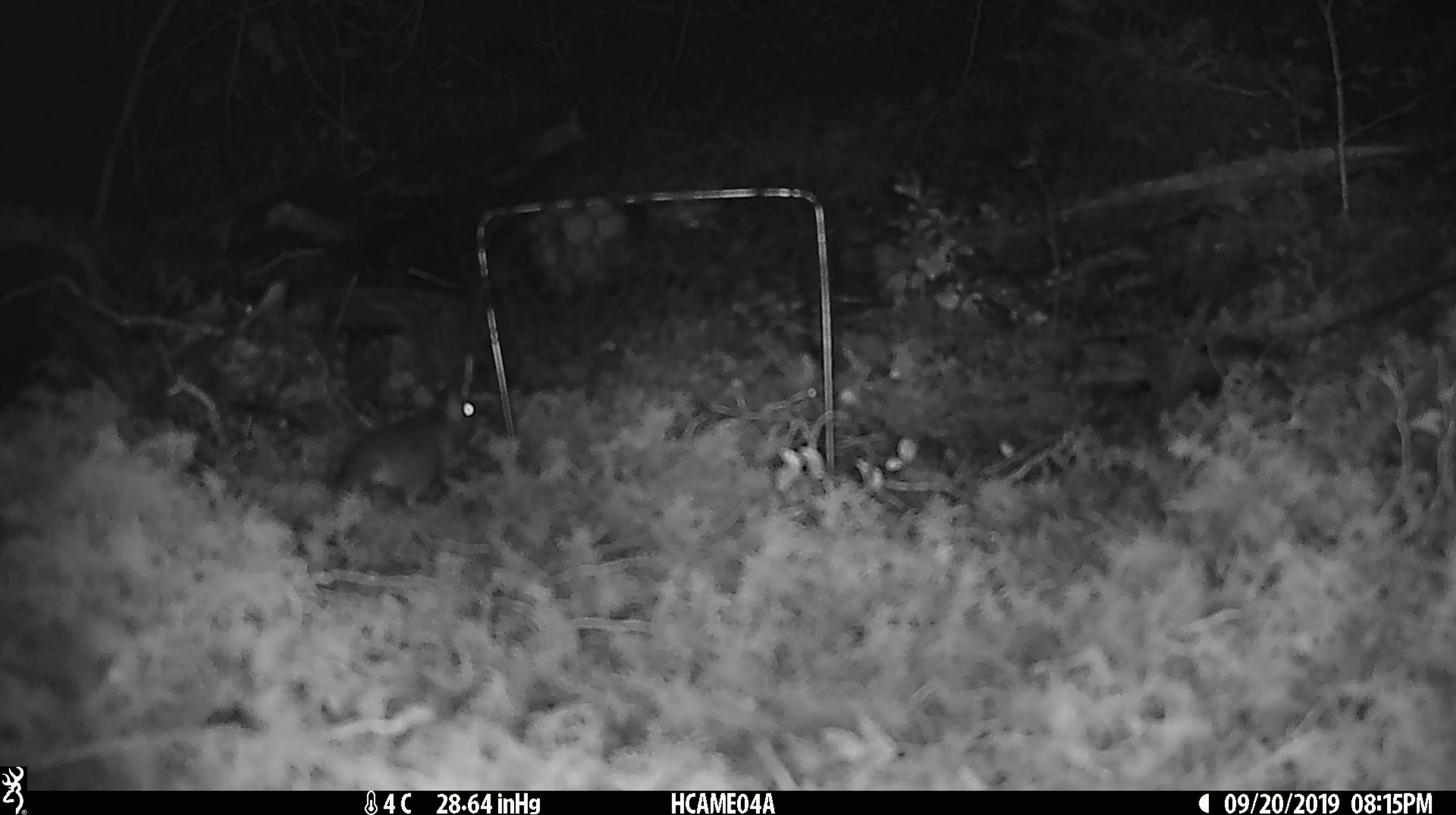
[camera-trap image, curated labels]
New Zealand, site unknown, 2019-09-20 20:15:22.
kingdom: Animalia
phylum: Chordata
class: Mammalia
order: Rodentia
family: Muridae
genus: Mus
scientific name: Mus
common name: mouse